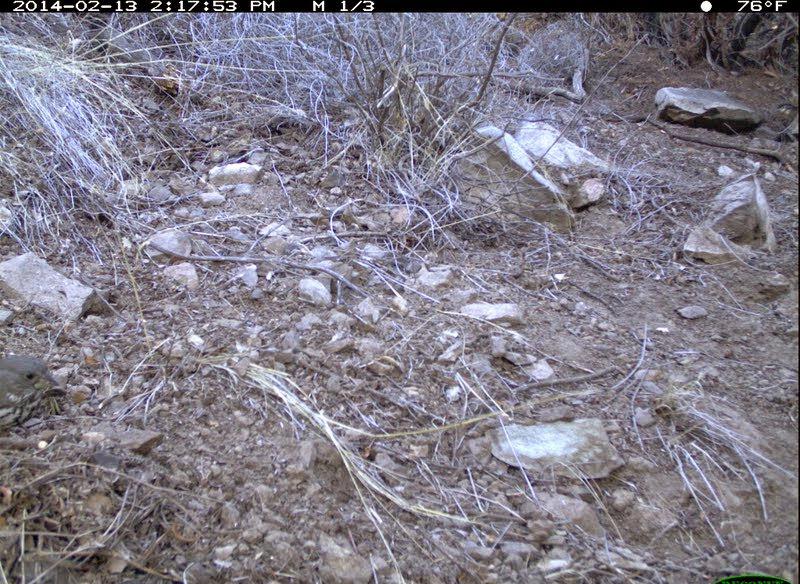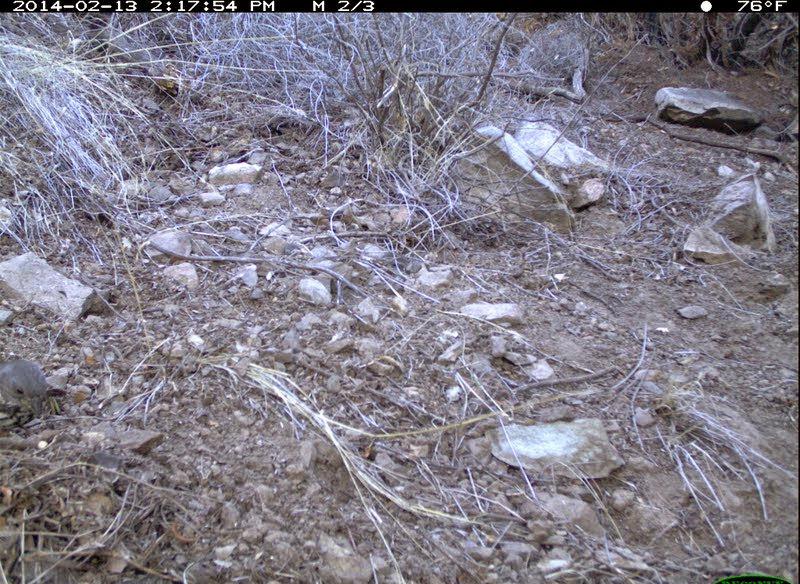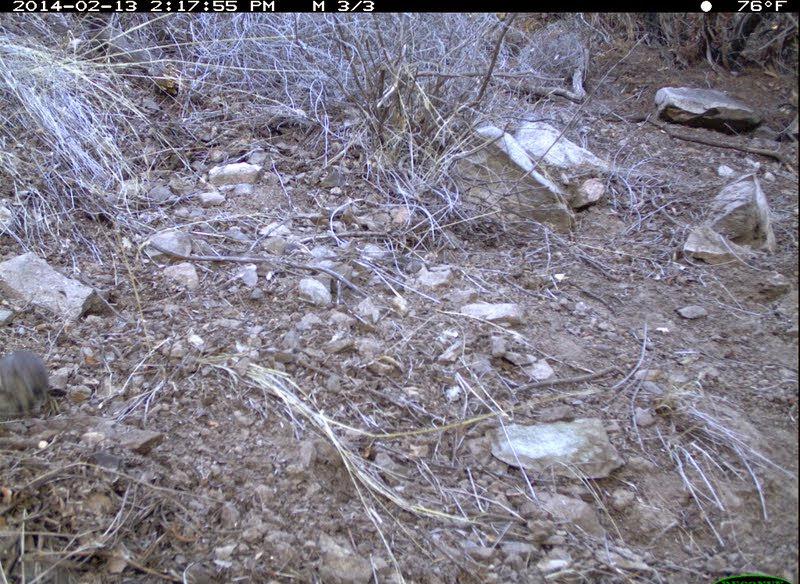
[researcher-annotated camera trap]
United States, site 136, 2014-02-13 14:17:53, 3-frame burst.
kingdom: Animalia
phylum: Chordata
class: Aves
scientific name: Aves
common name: bird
Bird (Aves).